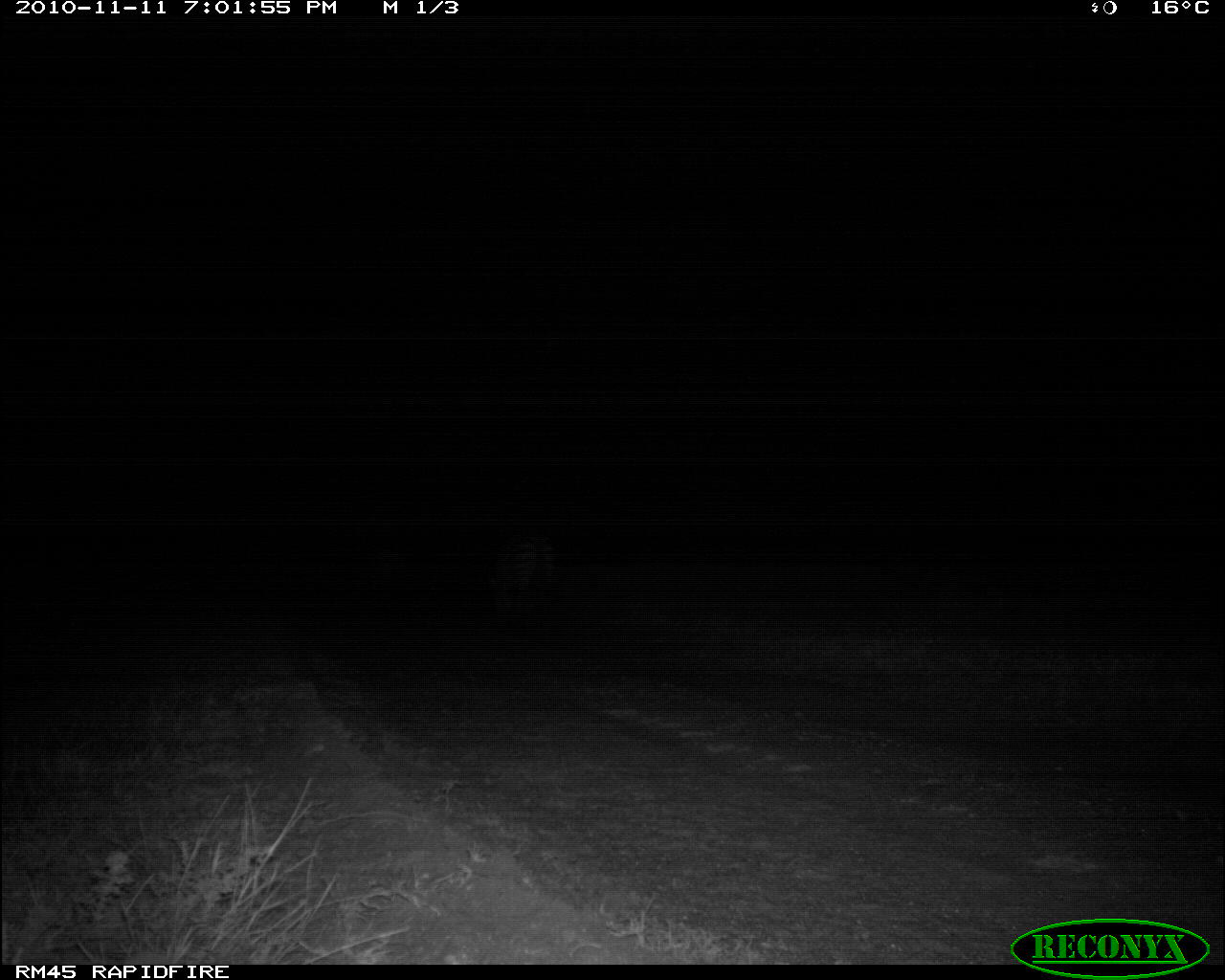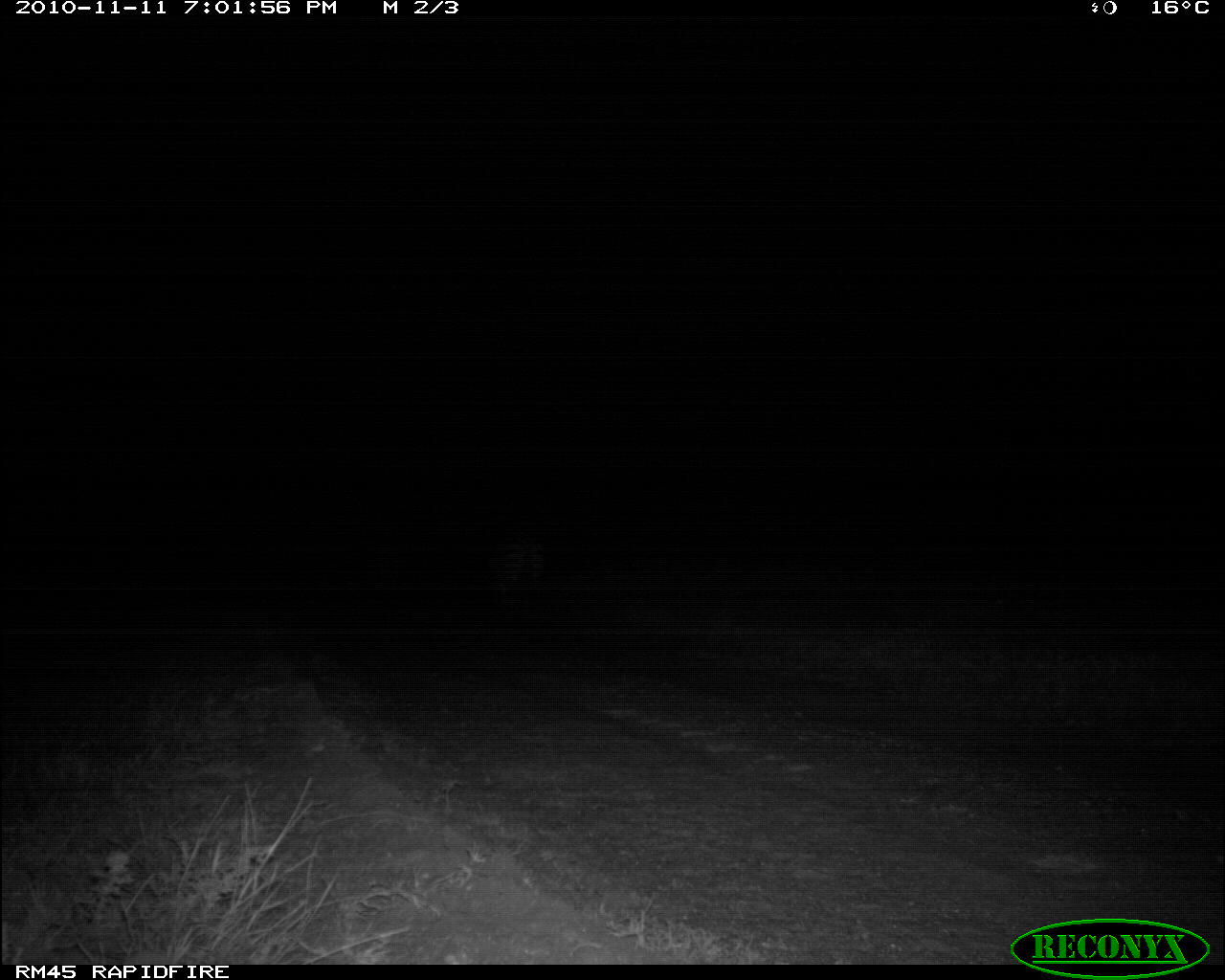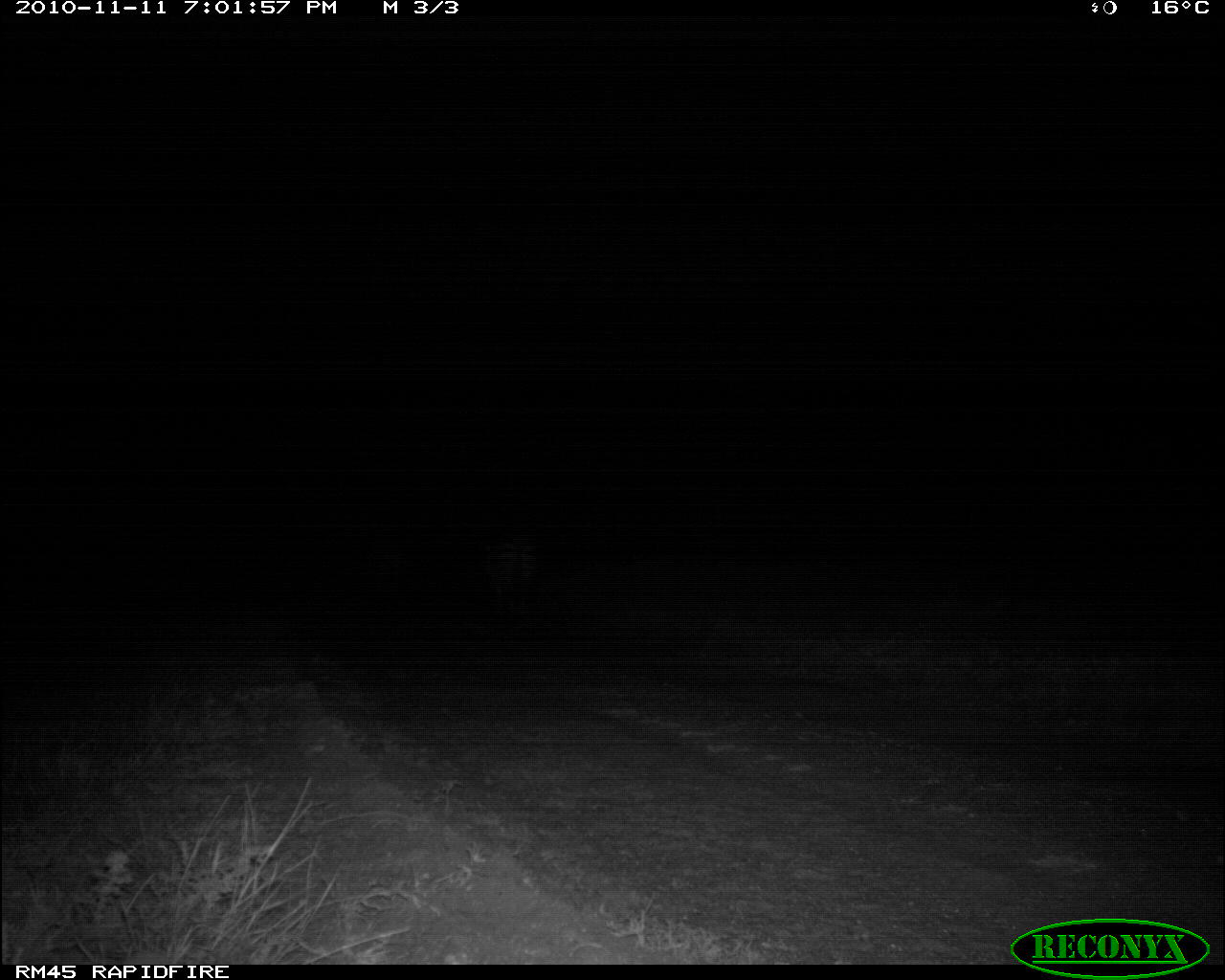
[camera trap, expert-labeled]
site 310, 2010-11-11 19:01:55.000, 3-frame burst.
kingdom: Animalia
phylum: Chordata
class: Mammalia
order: Perissodactyla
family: Equidae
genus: Equus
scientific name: Equus quagga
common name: plains zebra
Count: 1.